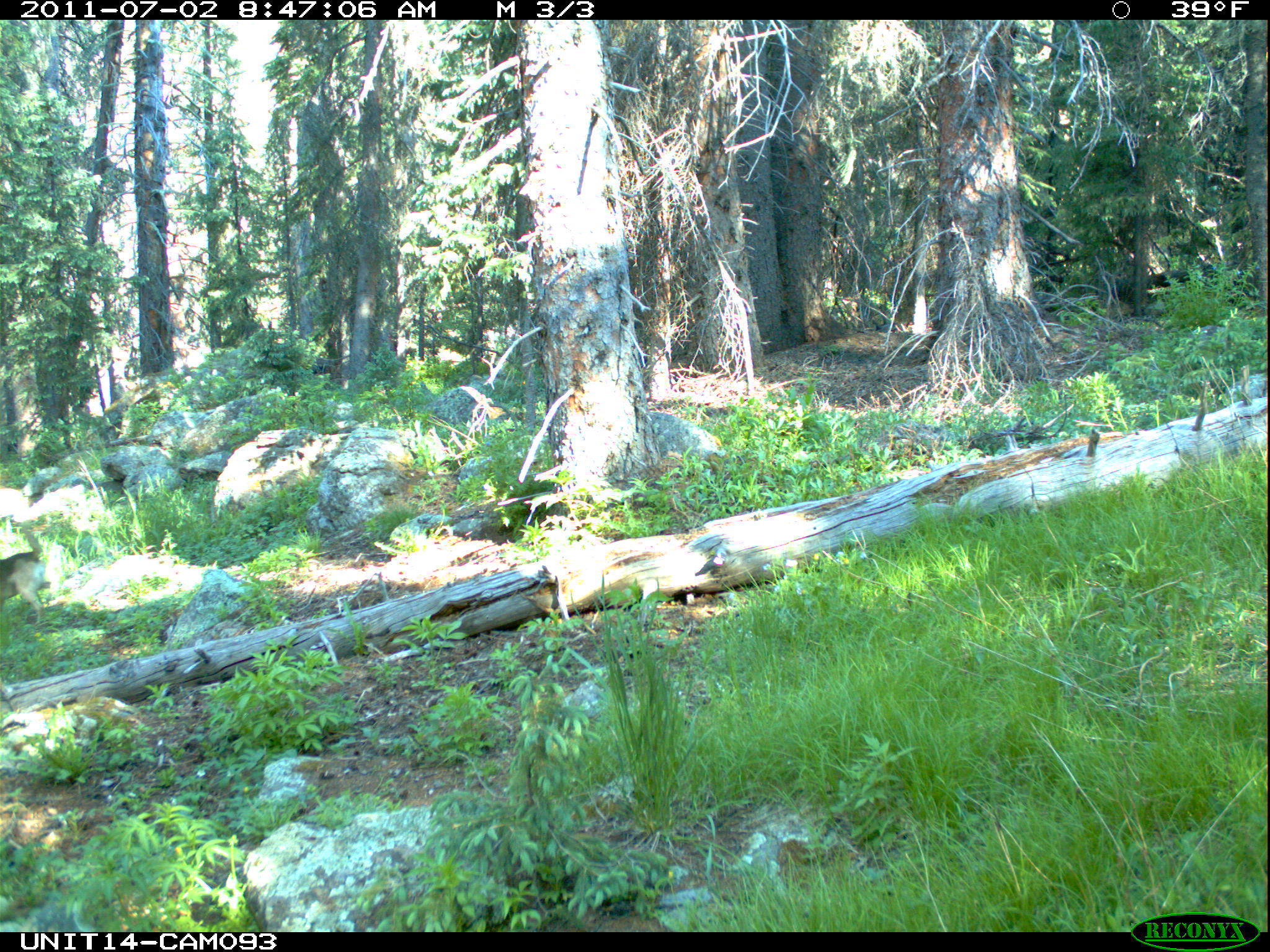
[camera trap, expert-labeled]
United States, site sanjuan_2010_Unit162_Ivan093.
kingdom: Animalia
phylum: Chordata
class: Mammalia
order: Carnivora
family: Canidae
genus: Canis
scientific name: Canis familiaris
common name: domestic dog